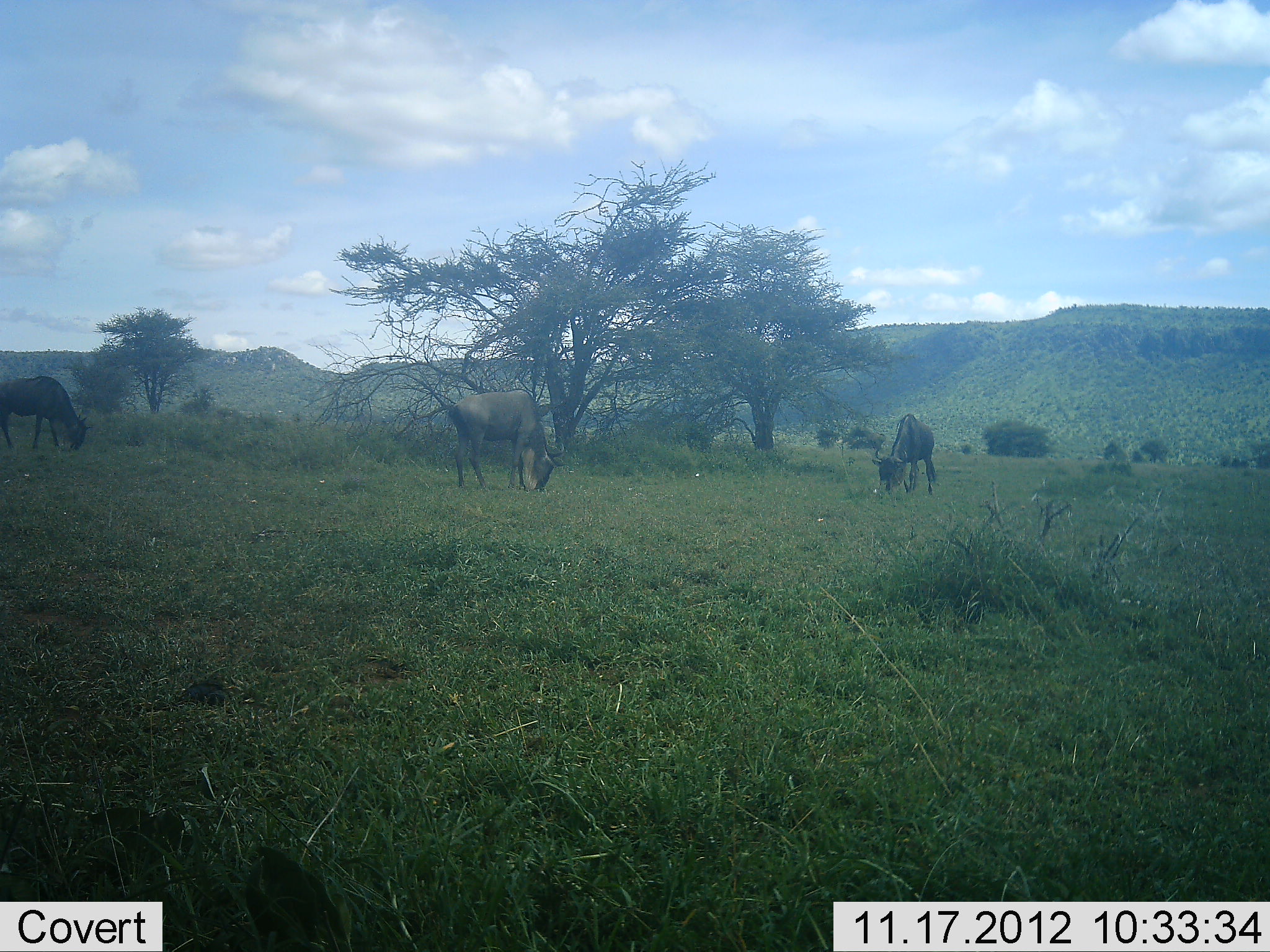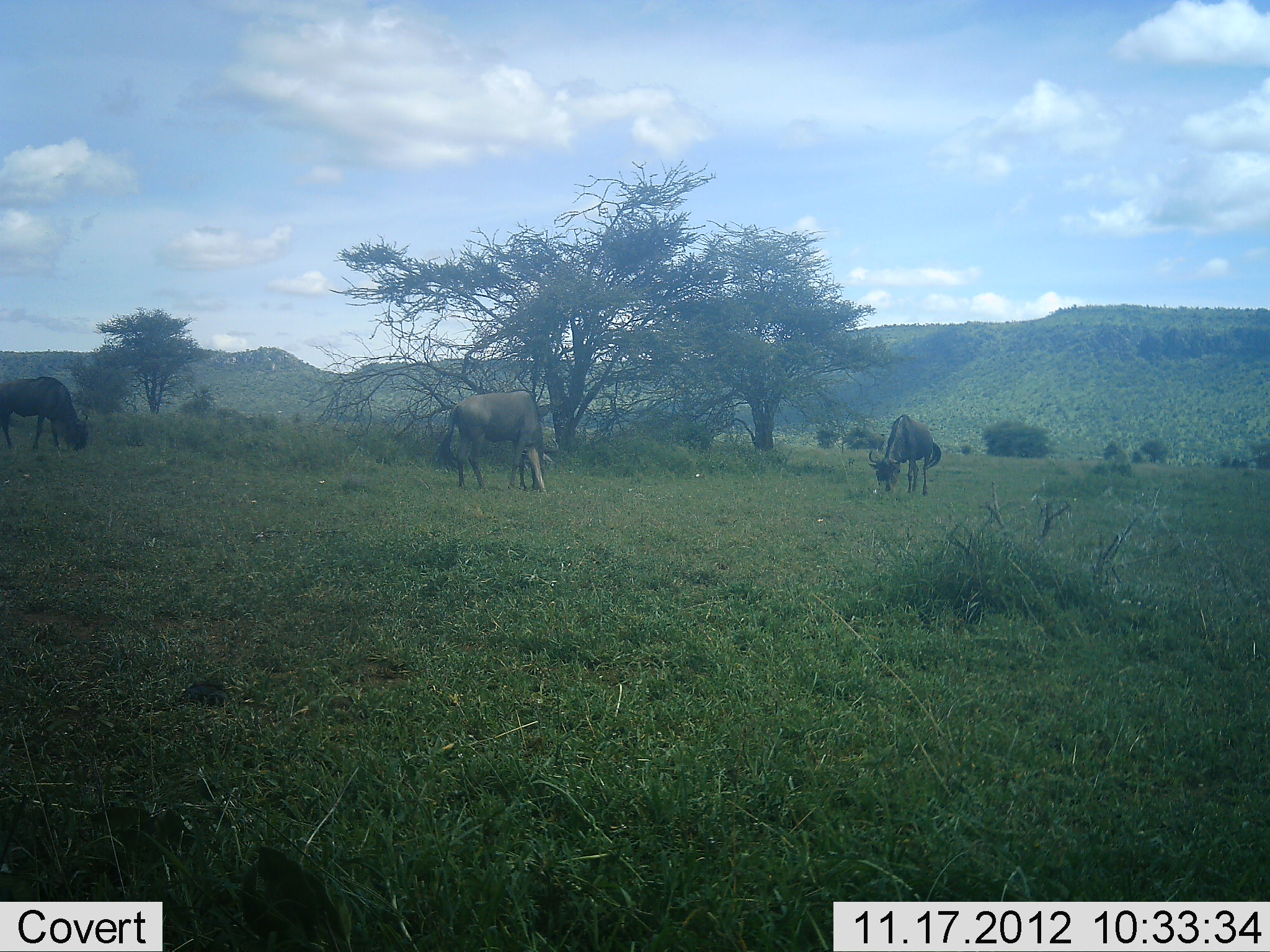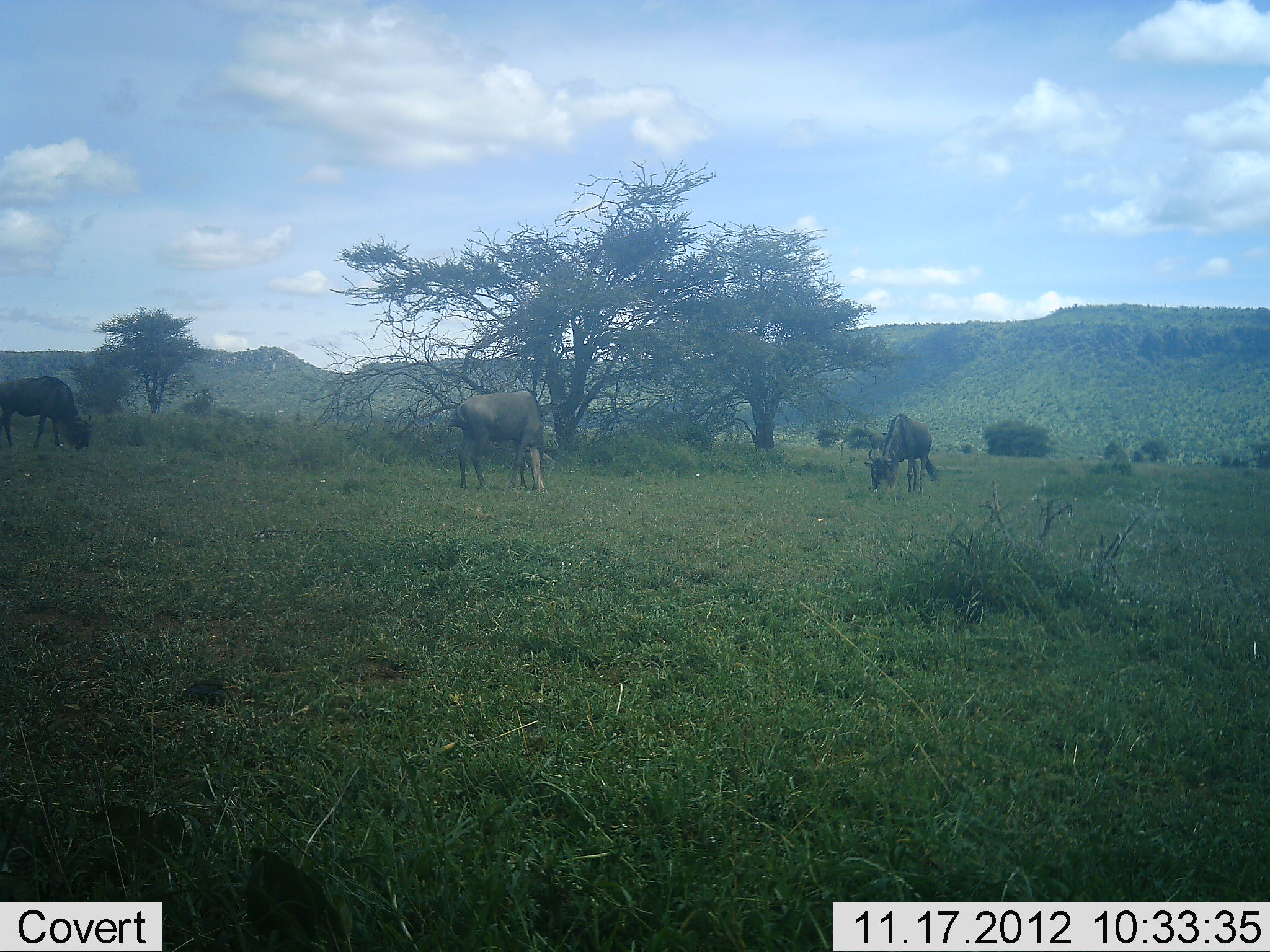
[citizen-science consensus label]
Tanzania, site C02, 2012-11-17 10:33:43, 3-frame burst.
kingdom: Animalia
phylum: Chordata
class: Mammalia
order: Artiodactyla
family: Bovidae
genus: Connochaetes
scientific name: Connochaetes taurinus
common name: blue wildebeest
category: wildebeest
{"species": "wildebeest (blue wildebeest) (Connochaetes taurinus)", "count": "3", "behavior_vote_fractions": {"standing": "0%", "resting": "0%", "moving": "0%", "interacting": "0%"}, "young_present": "0%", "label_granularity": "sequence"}